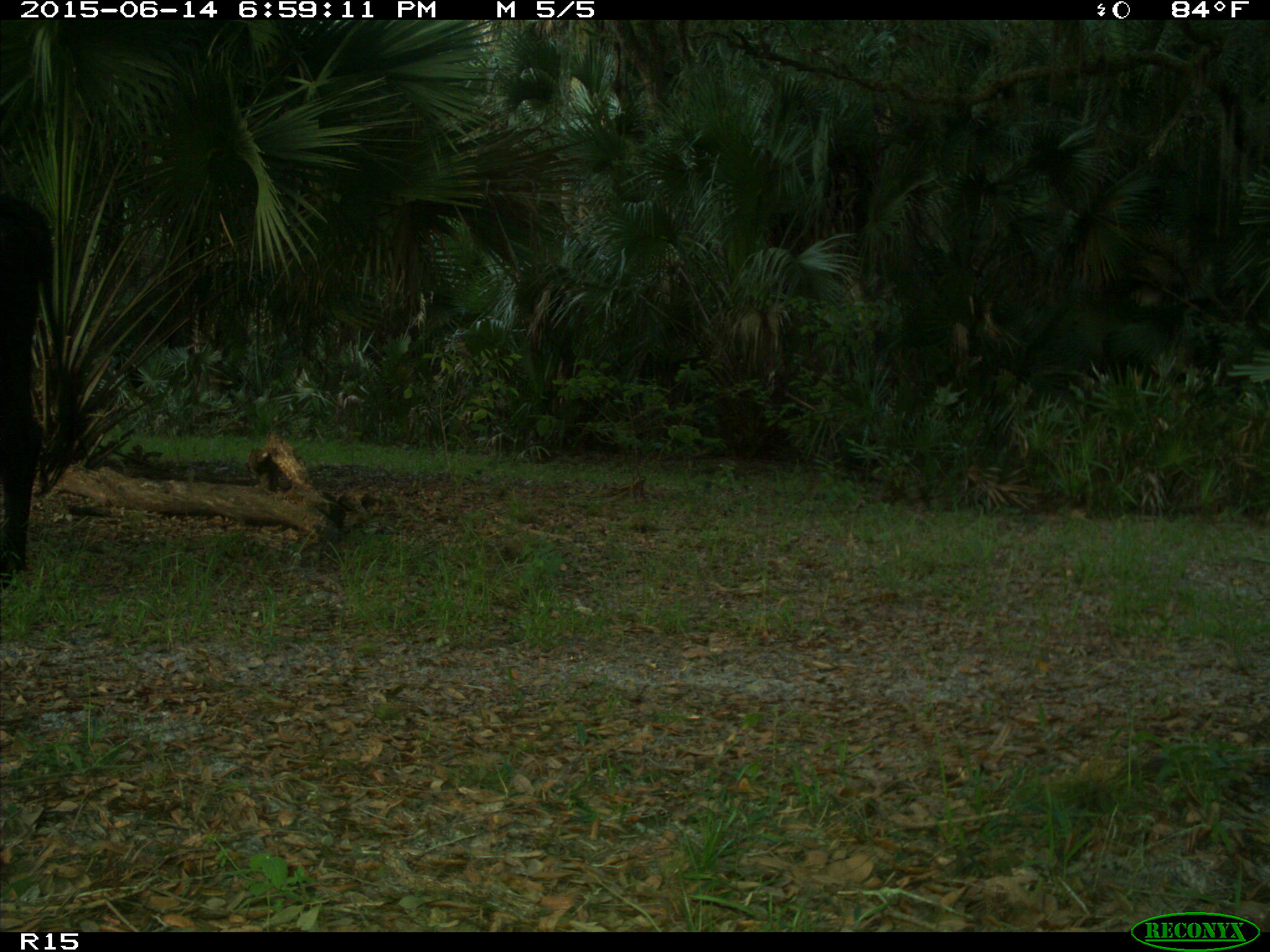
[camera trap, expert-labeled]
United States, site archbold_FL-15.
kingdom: Animalia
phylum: Chordata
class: Mammalia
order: Artiodactyla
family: Bovidae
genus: Bos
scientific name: Bos taurus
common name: domestic cow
Bos taurus (domestic cow).